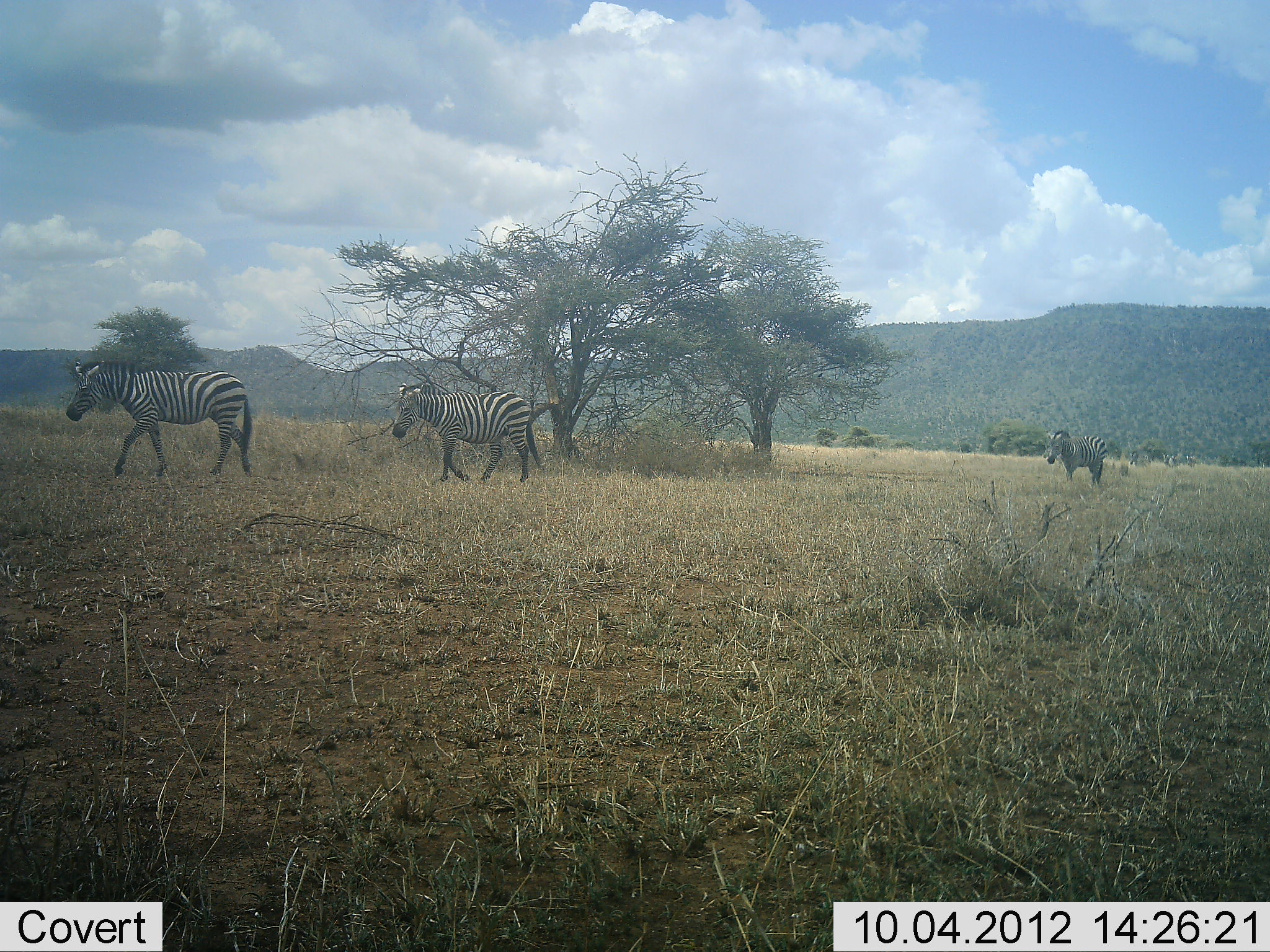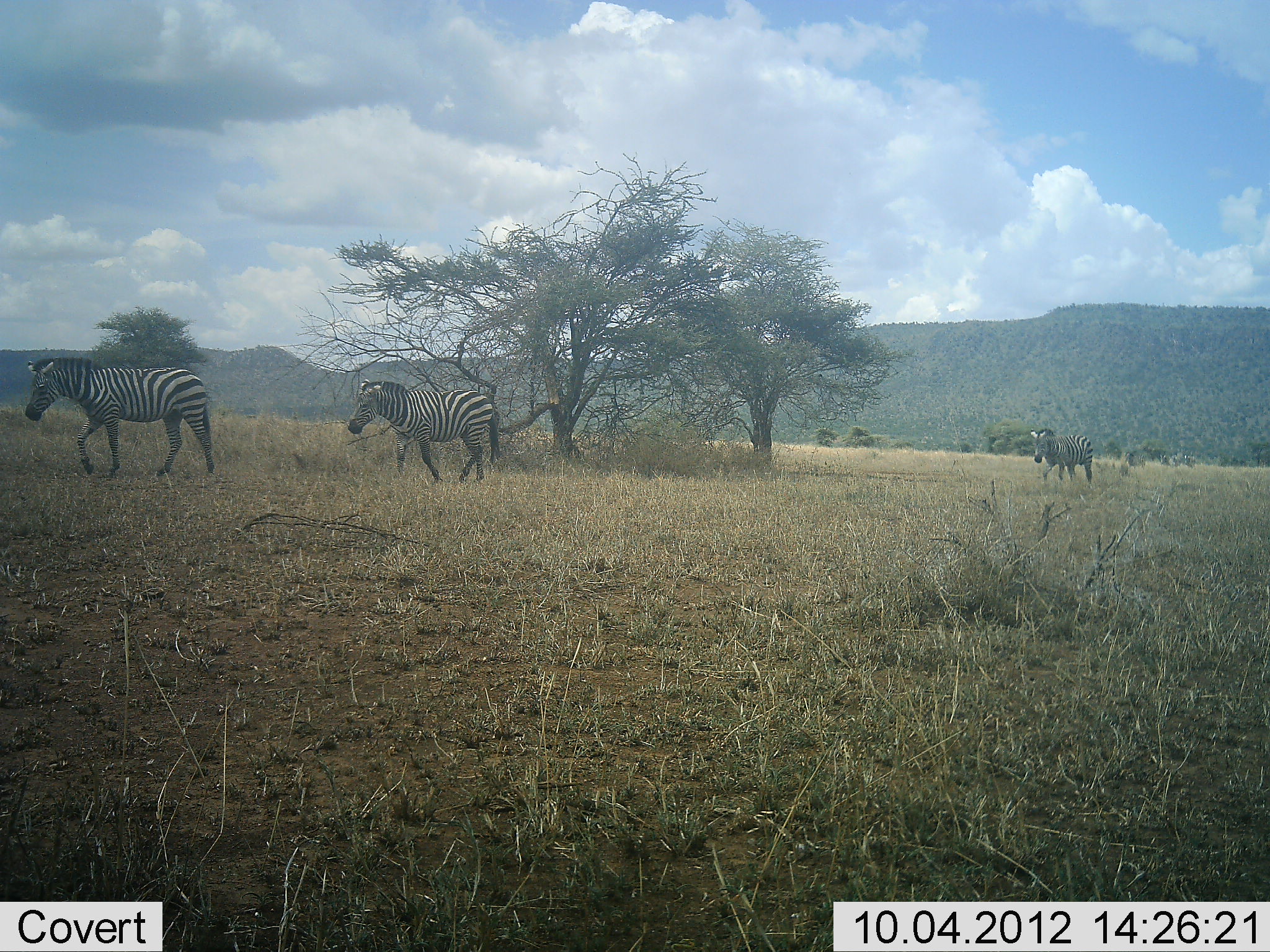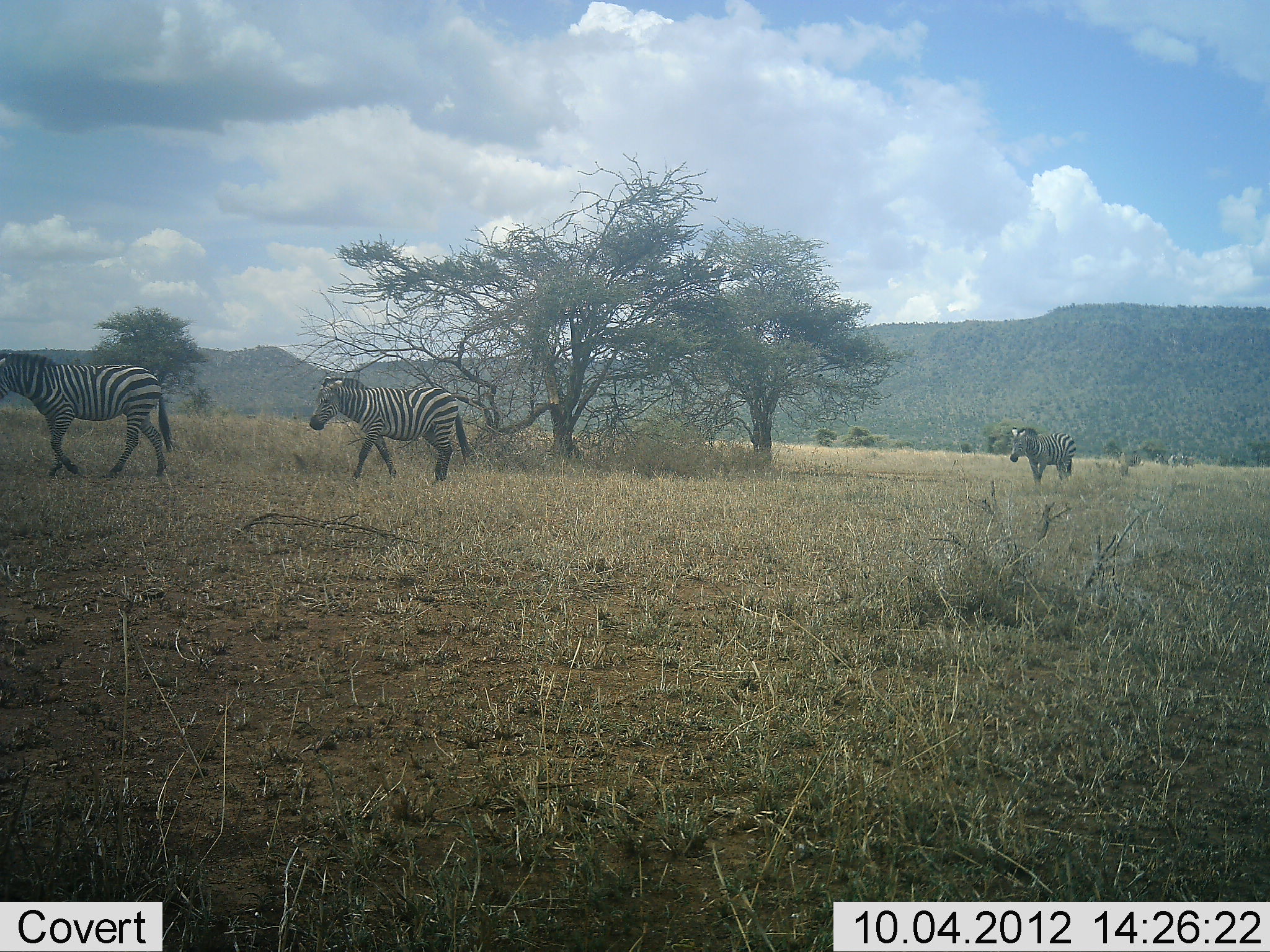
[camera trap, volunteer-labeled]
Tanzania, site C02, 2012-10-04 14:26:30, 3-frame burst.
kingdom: Animalia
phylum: Chordata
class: Mammalia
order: Perissodactyla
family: Equidae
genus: Equus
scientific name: Equus quagga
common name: plains zebra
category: zebra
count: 6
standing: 10%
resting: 0%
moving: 100%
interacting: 0%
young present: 0%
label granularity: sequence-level